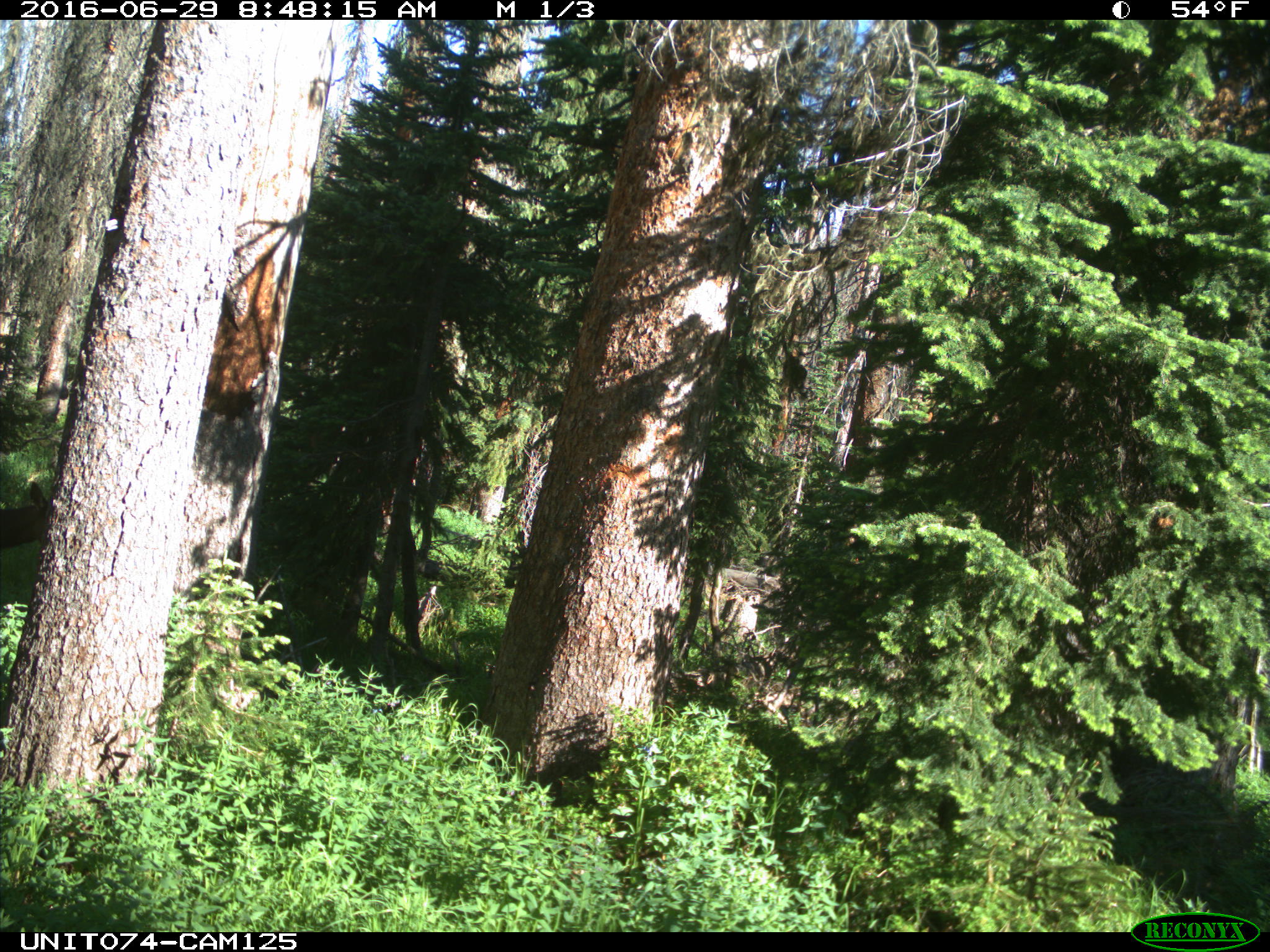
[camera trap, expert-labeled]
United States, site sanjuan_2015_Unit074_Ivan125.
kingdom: Animalia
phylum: Chordata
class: Mammalia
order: Artiodactyla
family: Cervidae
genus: Cervus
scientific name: Cervus elaphus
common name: red deer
Cervus elaphus (red deer).